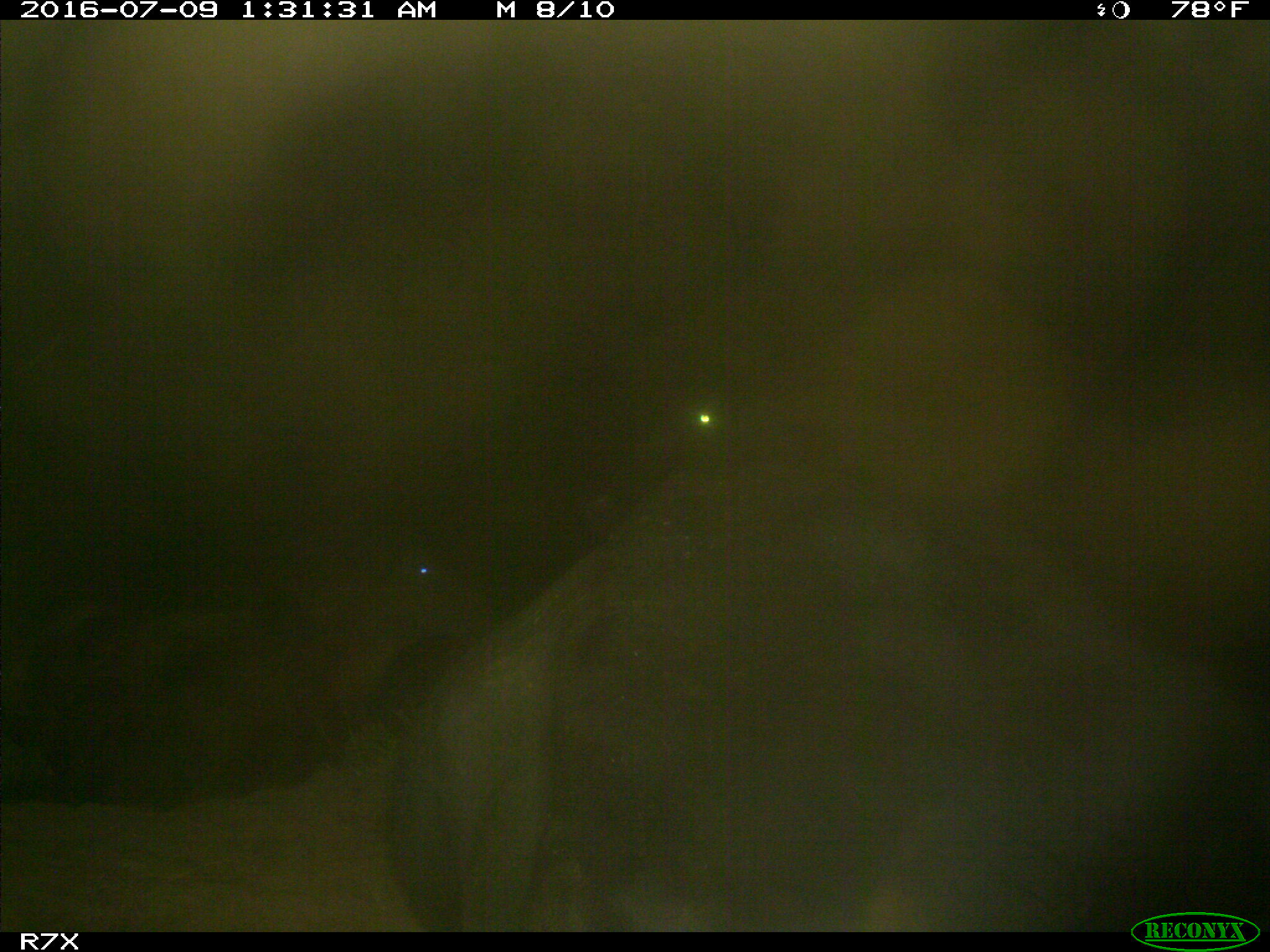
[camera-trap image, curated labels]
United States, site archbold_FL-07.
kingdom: Animalia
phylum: Chordata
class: Mammalia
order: Artiodactyla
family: Bovidae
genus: Bos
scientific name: Bos taurus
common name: domestic cow